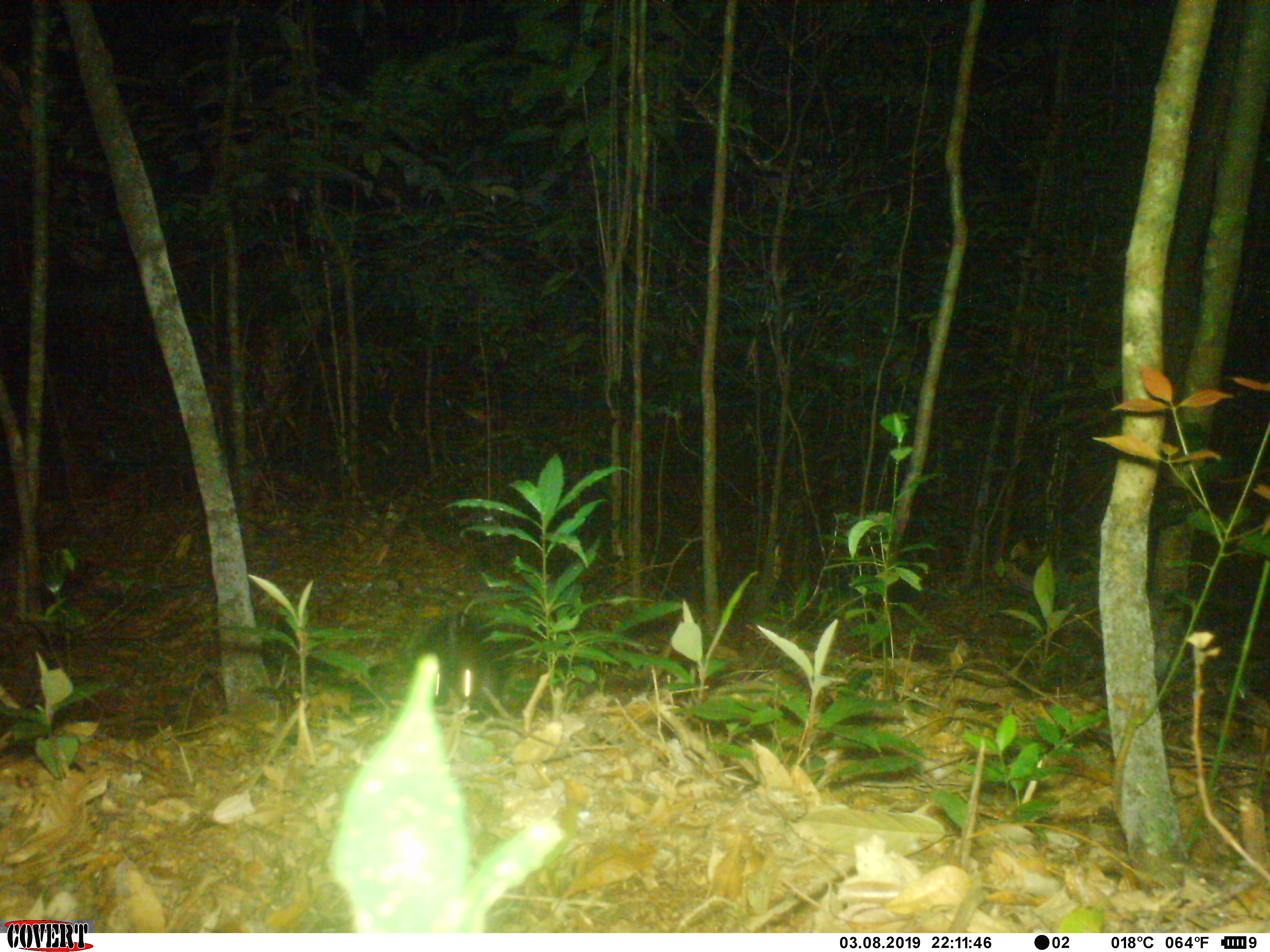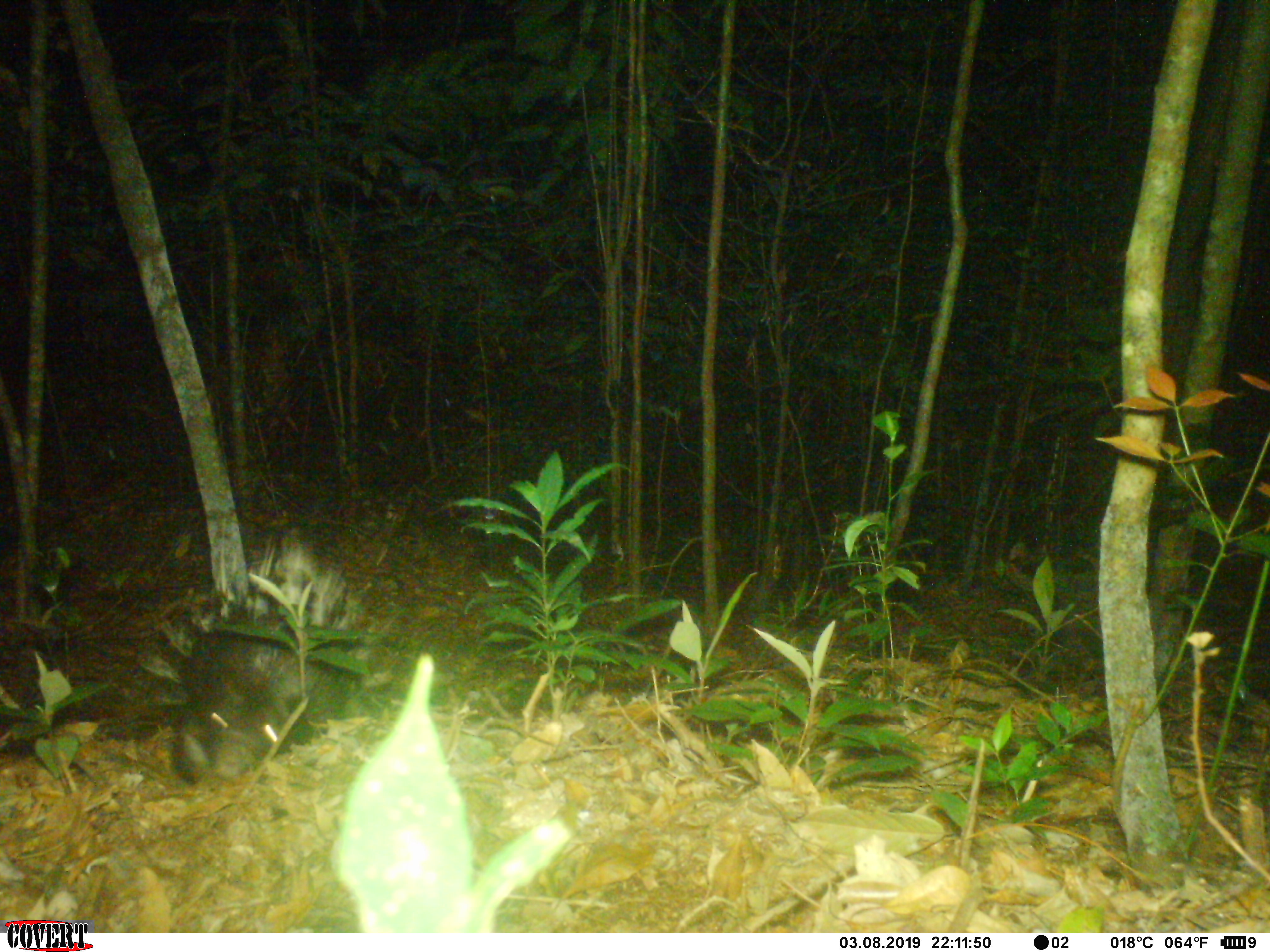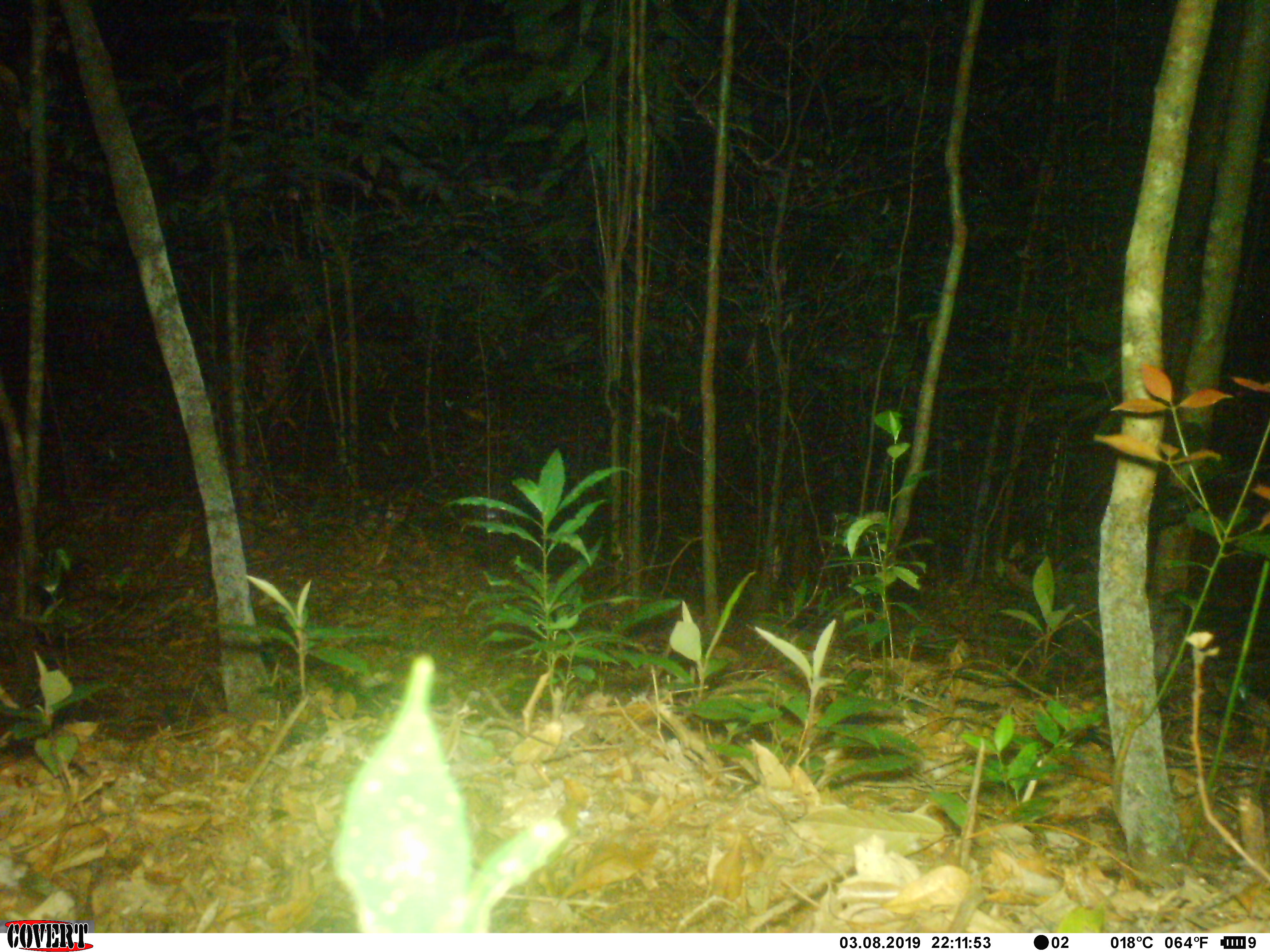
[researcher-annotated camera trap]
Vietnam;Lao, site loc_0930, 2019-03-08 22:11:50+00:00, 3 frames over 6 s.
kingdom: Animalia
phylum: Chordata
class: Mammalia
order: Rodentia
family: Hystricidae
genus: Hystrix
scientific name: Hystrix brachyura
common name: malayan porcupine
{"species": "malayan porcupine (Hystrix brachyura)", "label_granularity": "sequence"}